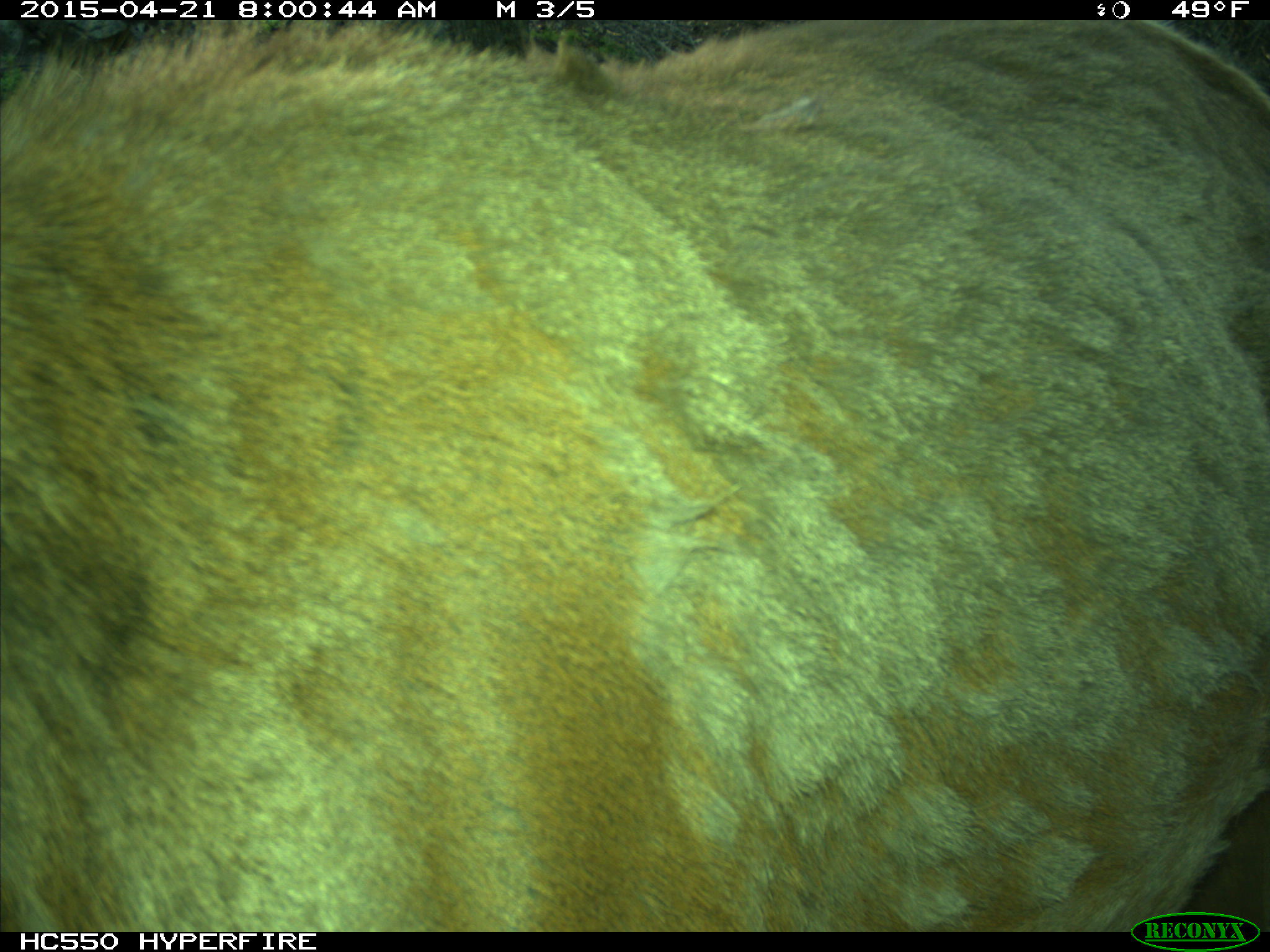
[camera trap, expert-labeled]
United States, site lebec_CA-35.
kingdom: Animalia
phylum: Chordata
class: Mammalia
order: Artiodactyla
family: Cervidae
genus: Cervus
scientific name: Cervus canadensis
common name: elk